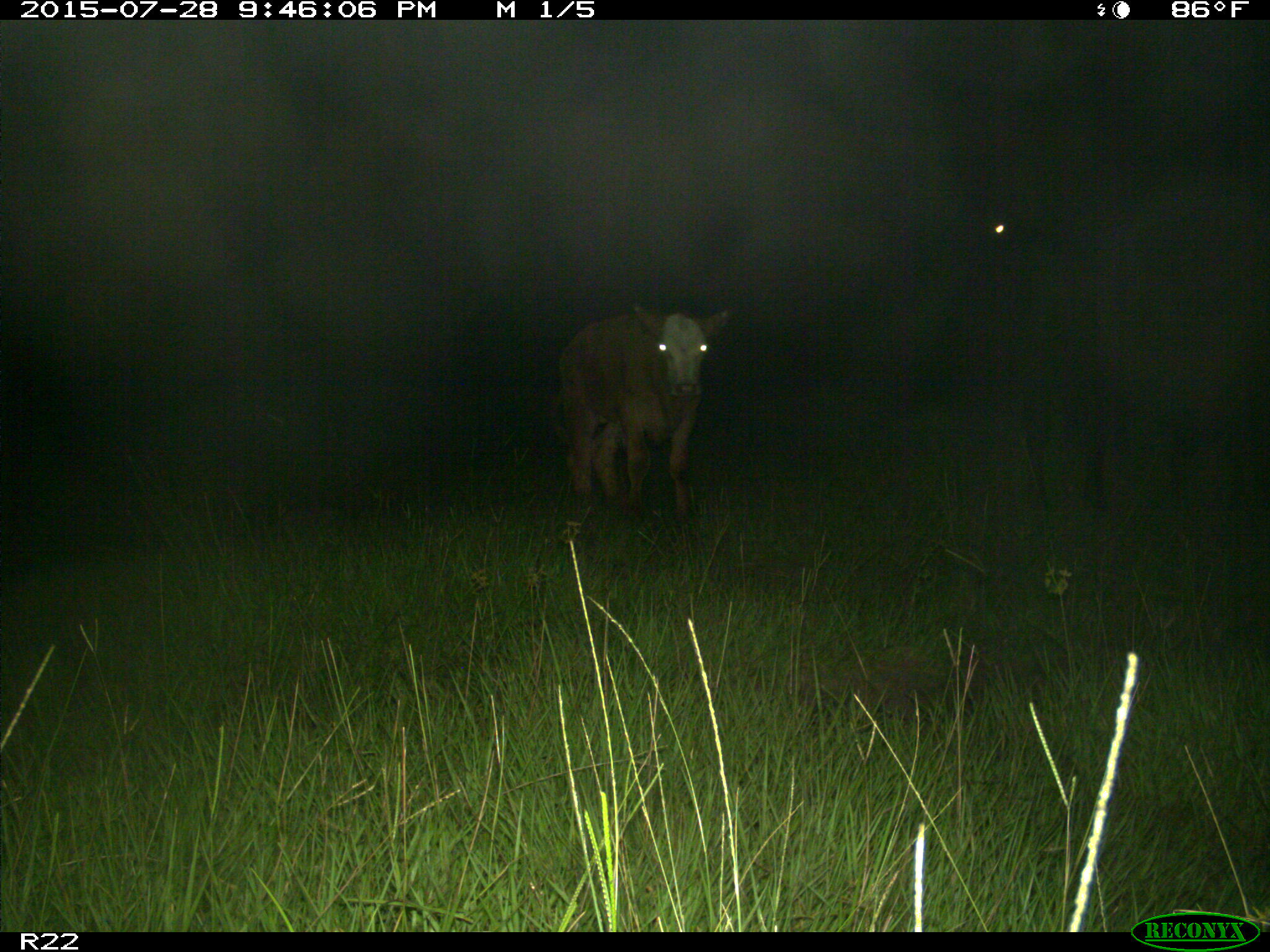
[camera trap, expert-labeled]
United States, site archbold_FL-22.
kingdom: Animalia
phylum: Chordata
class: Mammalia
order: Artiodactyla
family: Bovidae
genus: Bos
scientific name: Bos taurus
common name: domestic cow